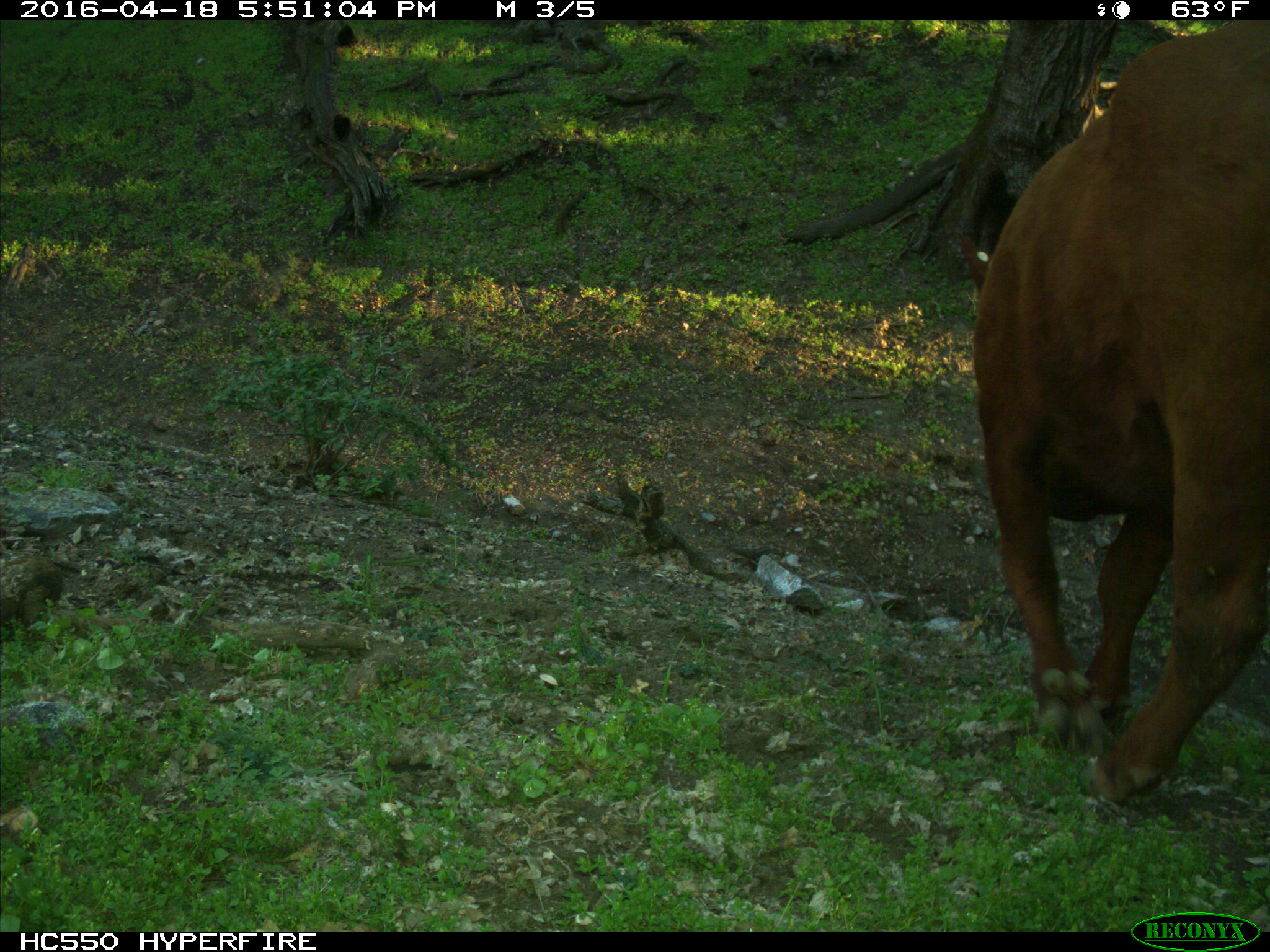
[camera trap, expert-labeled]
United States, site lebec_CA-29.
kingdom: Animalia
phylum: Chordata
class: Mammalia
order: Artiodactyla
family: Bovidae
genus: Bos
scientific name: Bos taurus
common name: domestic cow